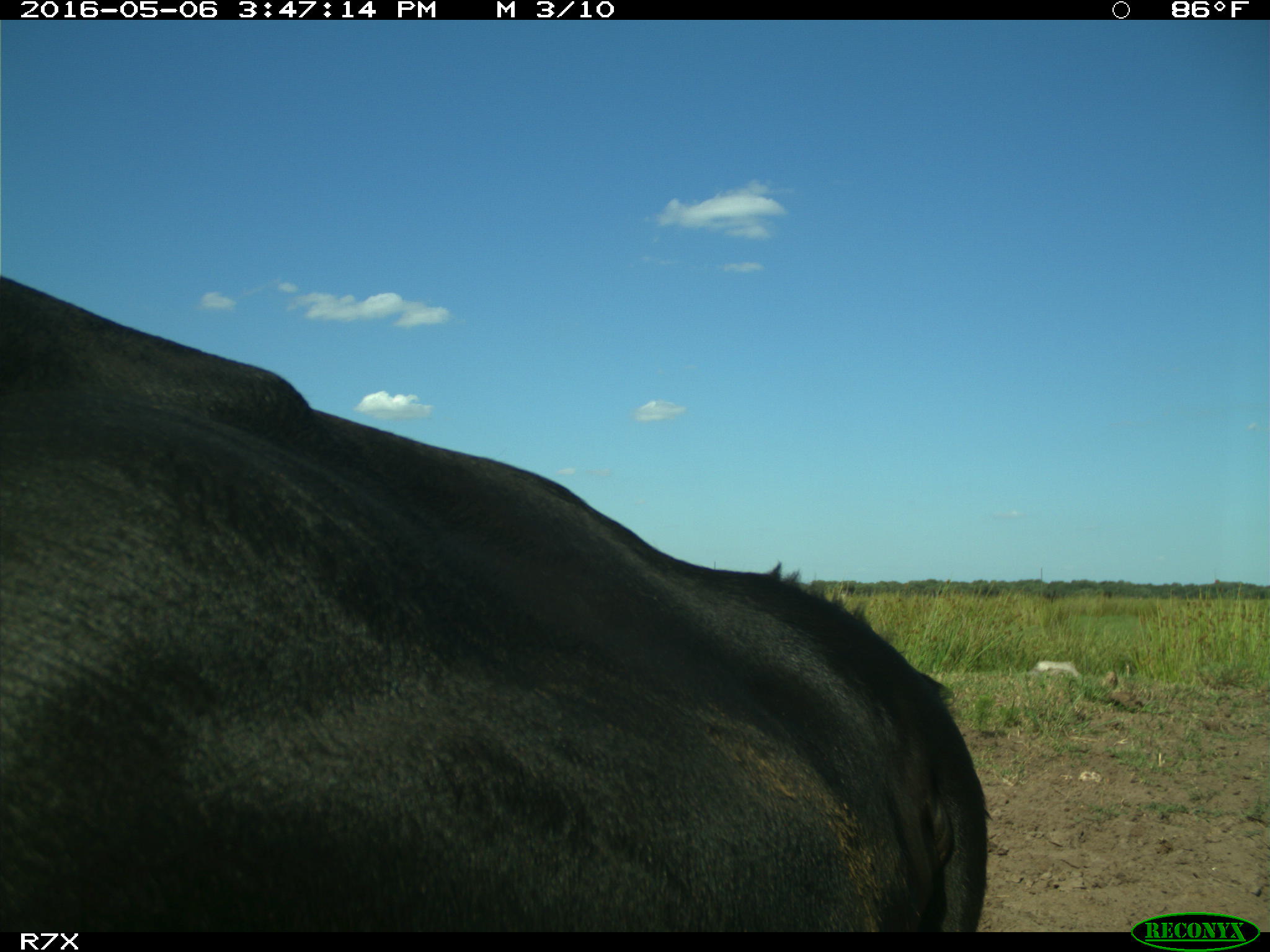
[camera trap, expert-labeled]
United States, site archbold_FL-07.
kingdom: Animalia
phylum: Chordata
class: Mammalia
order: Artiodactyla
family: Bovidae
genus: Bos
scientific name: Bos taurus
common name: domestic cow